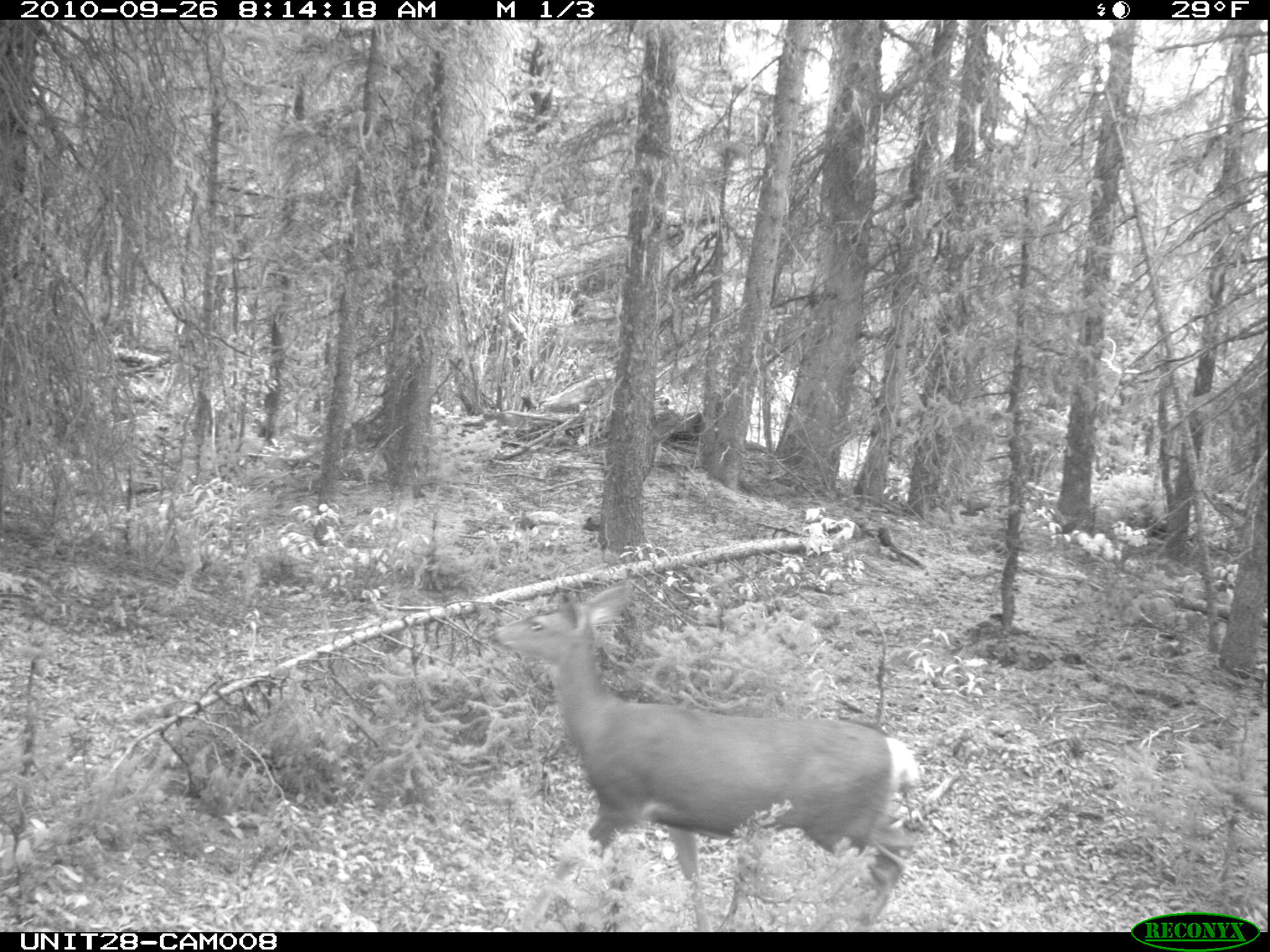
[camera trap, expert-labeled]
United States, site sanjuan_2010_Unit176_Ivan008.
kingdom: Animalia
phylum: Chordata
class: Mammalia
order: Artiodactyla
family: Cervidae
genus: Odocoileus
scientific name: Odocoileus hemionus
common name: mule deer